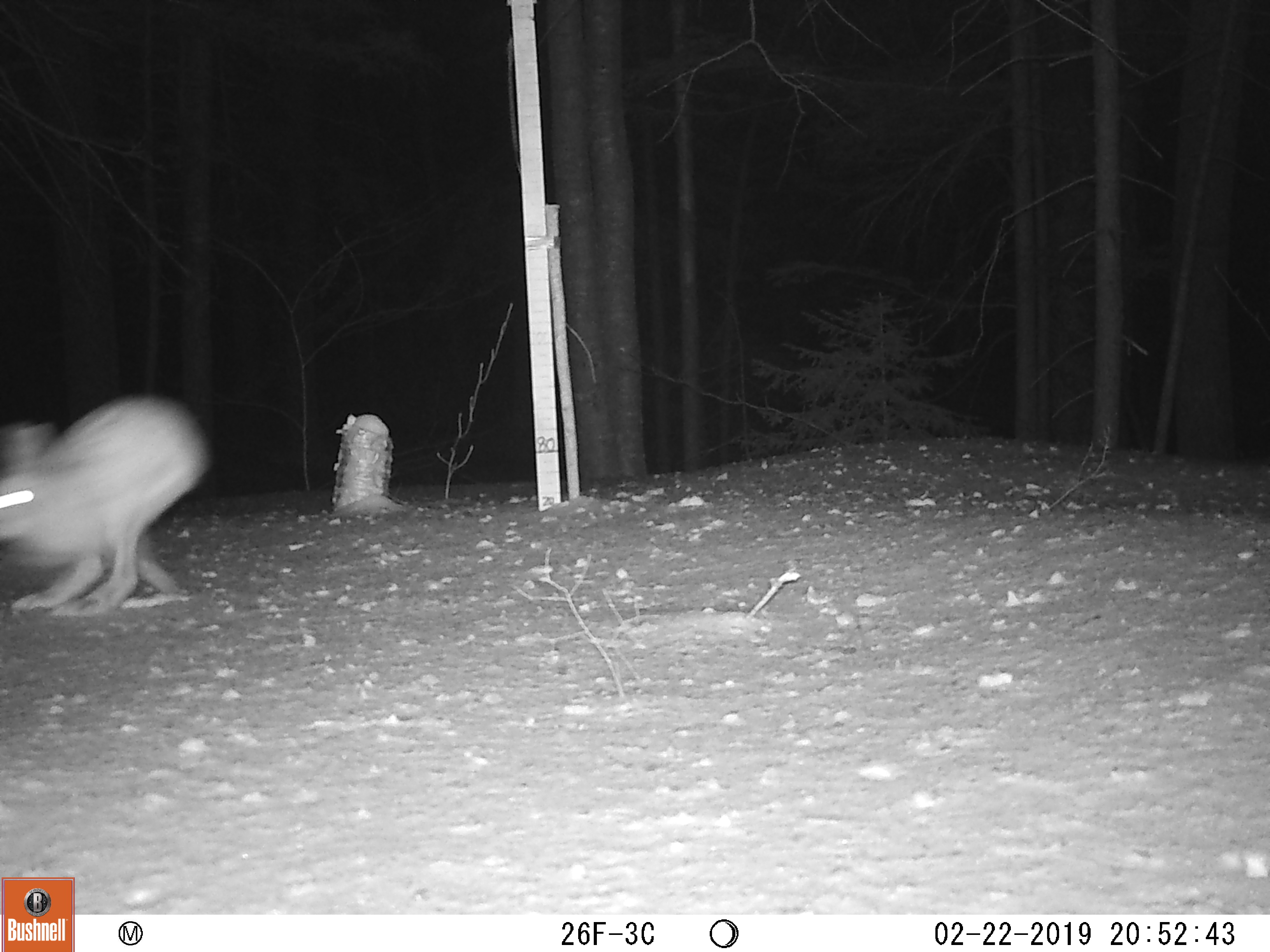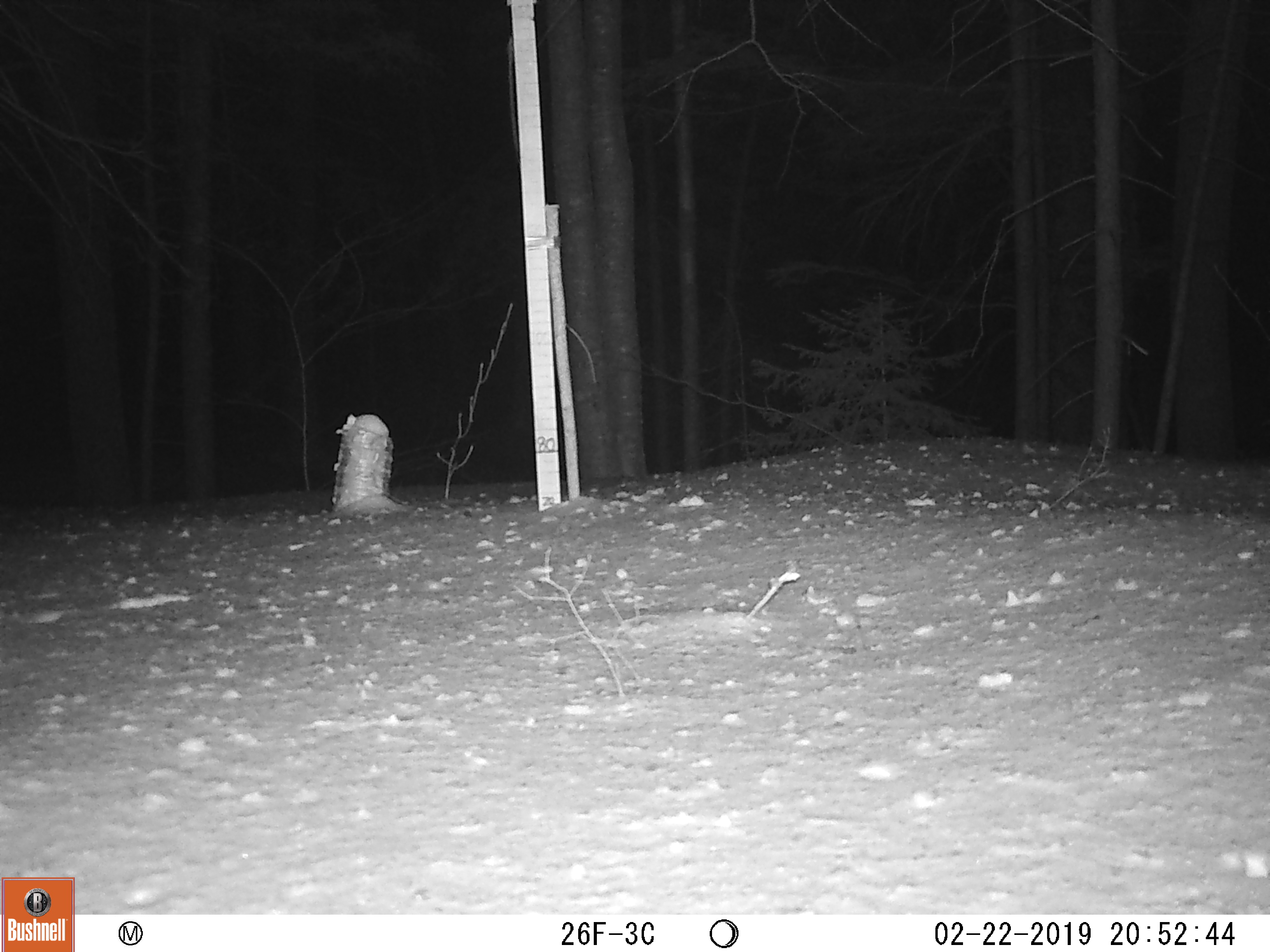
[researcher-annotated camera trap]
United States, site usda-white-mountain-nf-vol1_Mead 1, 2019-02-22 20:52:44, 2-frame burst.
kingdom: Animalia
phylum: Chordata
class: Mammalia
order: Lagomorpha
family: Leporidae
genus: Lepus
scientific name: Lepus americanus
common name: snowshoe hare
Snowshoe hare (Lepus americanus).